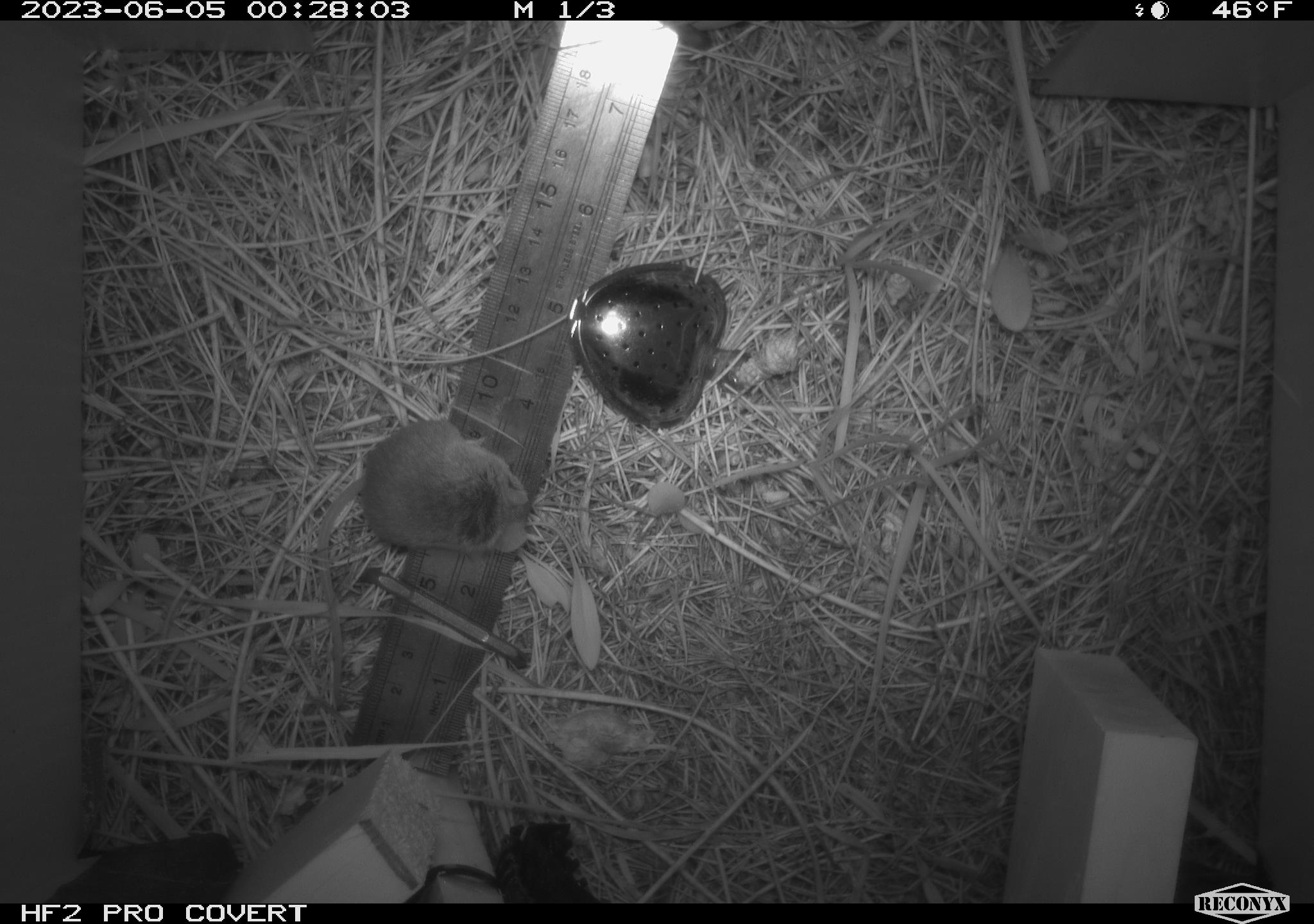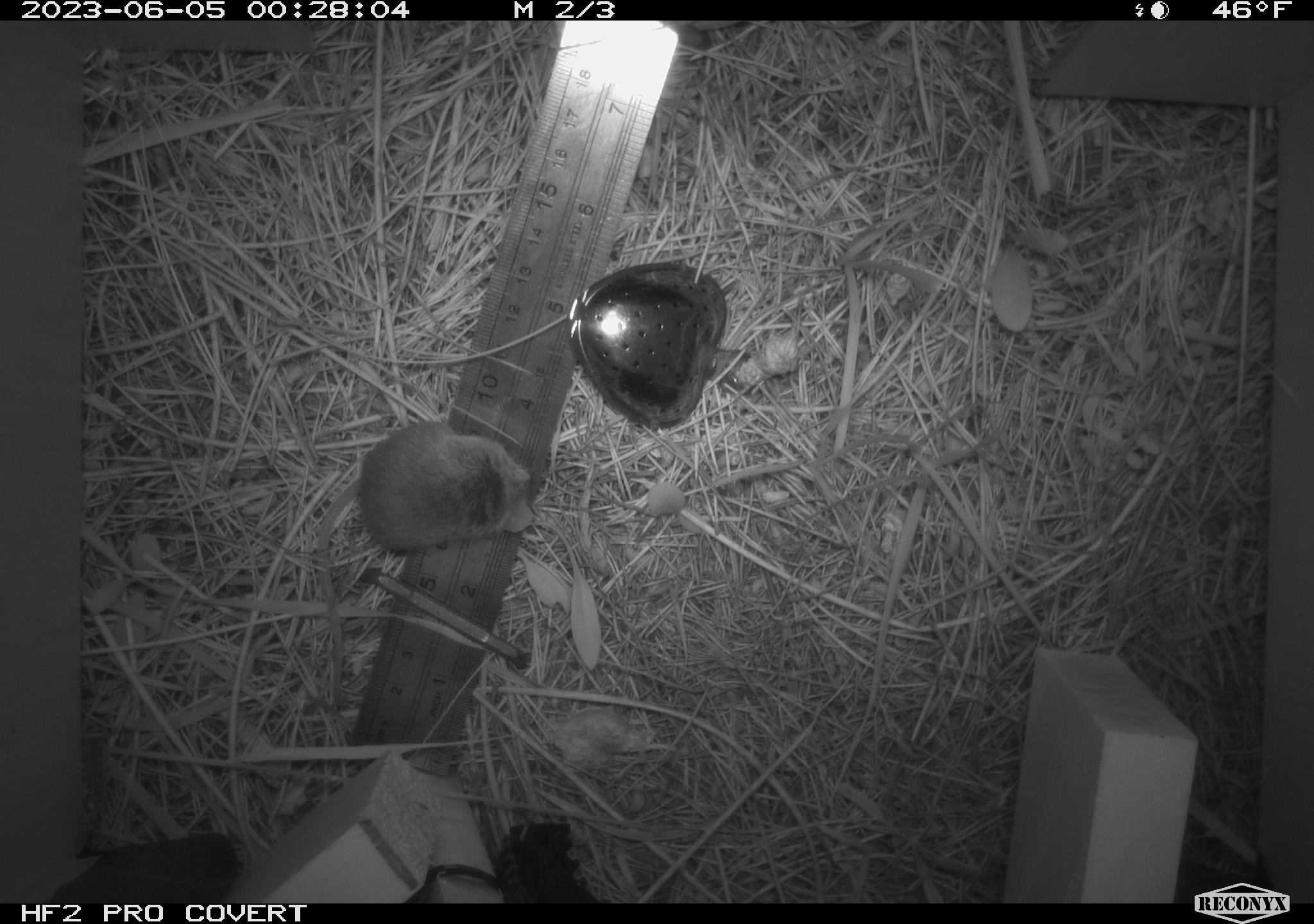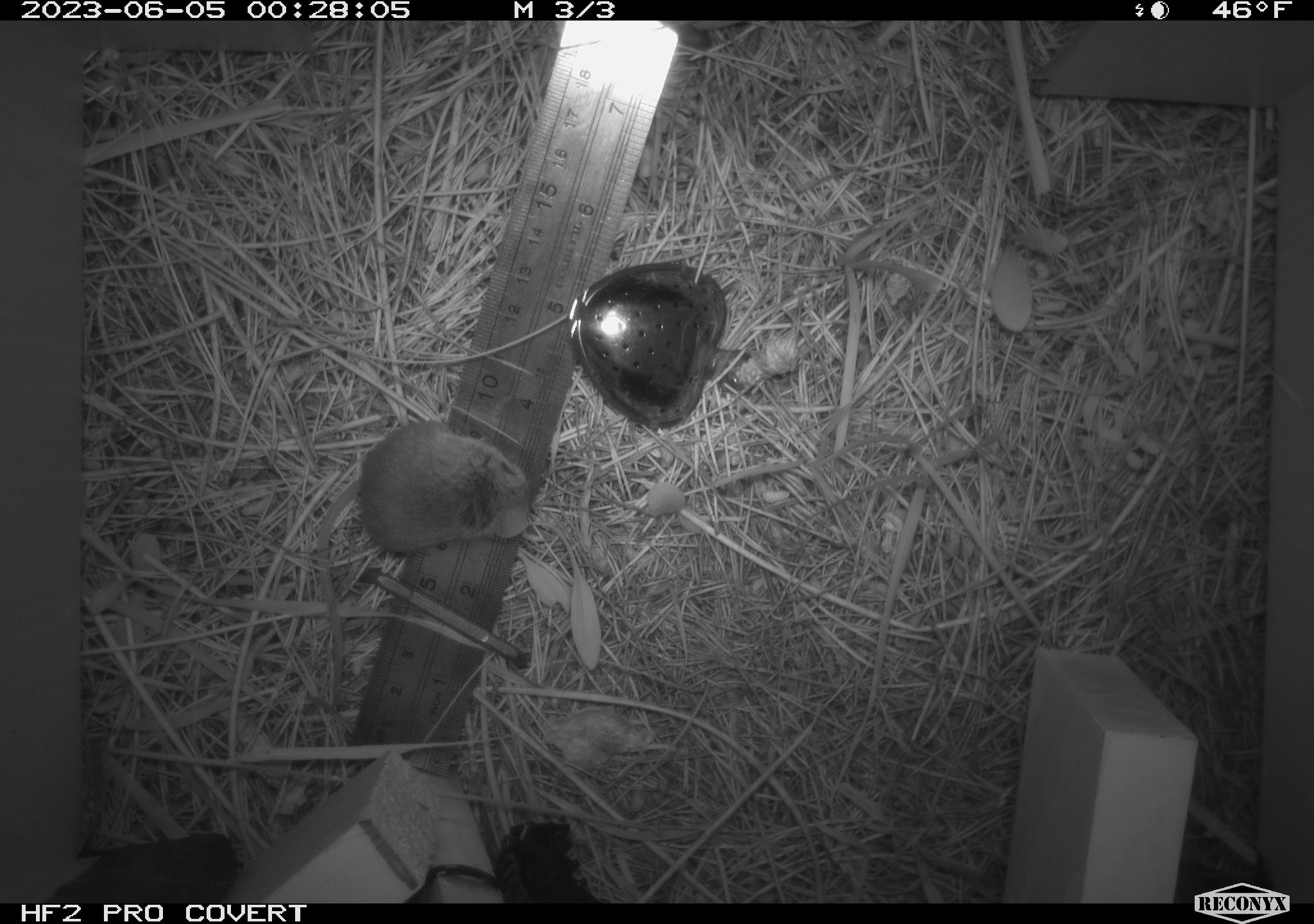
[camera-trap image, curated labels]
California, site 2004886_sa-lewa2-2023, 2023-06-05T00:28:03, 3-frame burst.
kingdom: Animalia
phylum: Chordata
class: Mammalia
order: Rodentia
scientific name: Rodentia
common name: rodent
Rodent (Rodentia).